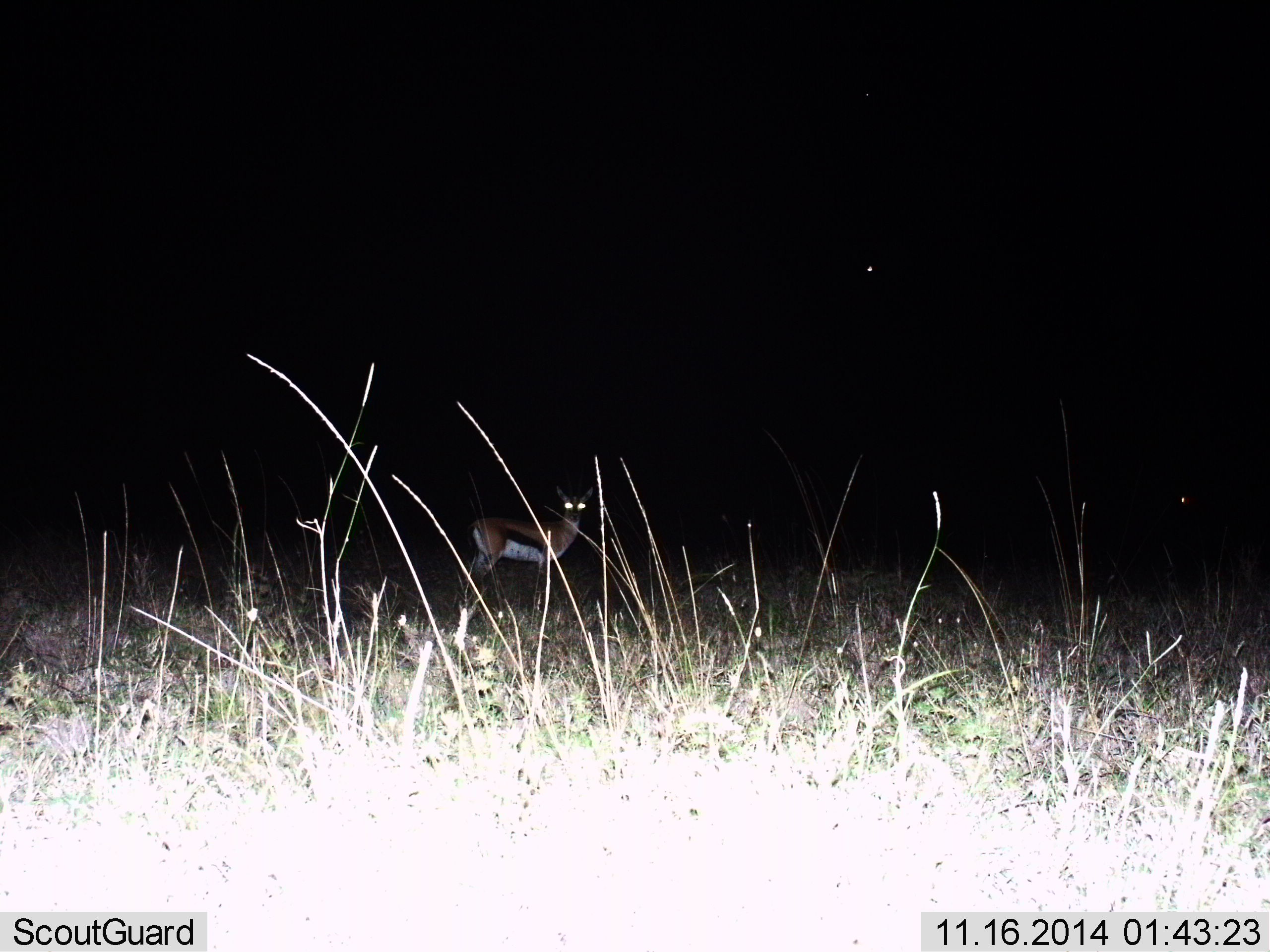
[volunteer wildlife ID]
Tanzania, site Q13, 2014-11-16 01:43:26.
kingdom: Animalia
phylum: Chordata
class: Mammalia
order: Artiodactyla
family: Bovidae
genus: Eudorcas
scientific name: Eudorcas thomsonii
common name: thomson's gazelle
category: gazellethomsons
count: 1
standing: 100%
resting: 0%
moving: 0%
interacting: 0%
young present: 0%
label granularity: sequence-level